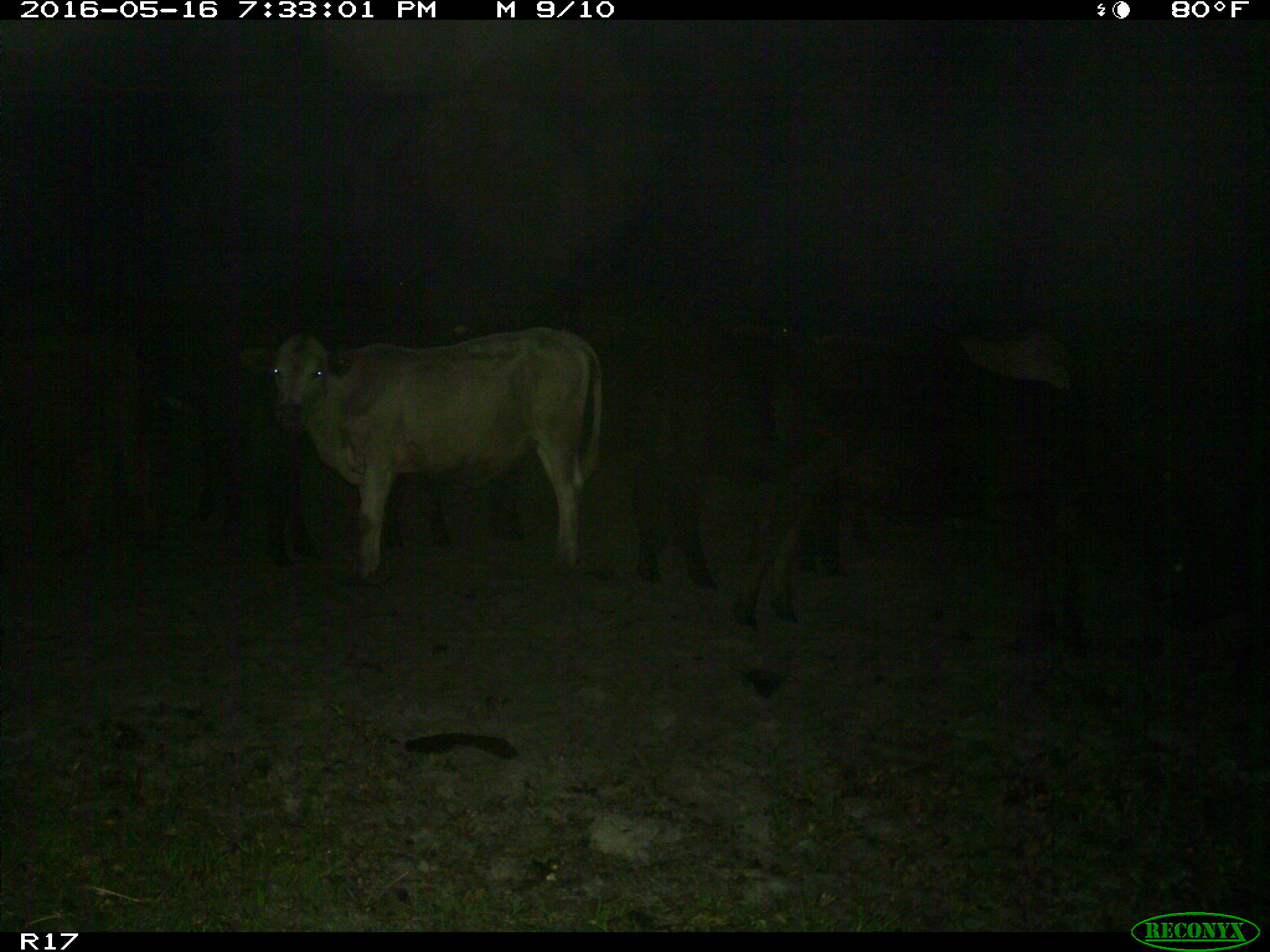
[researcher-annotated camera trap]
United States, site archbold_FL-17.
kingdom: Animalia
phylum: Chordata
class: Mammalia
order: Artiodactyla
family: Bovidae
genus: Bos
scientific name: Bos taurus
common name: domestic cow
Bos taurus (domestic cow).